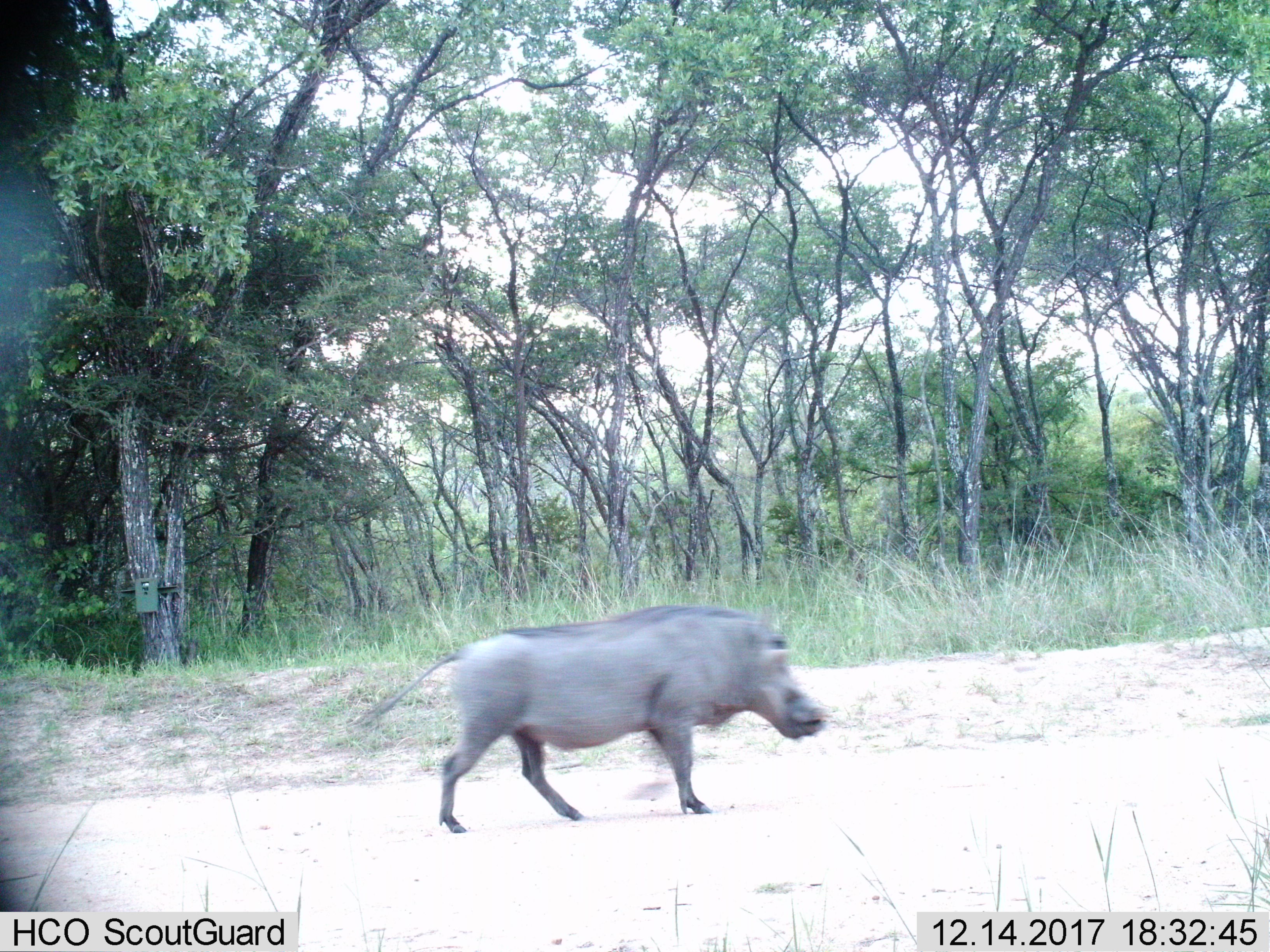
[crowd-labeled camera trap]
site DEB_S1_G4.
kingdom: Animalia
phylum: Chordata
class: Mammalia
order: Artiodactyla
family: Suidae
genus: Phacochoerus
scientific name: Phacochoerus africanus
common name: warthog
Warthog (Phacochoerus africanus), count 1. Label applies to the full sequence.